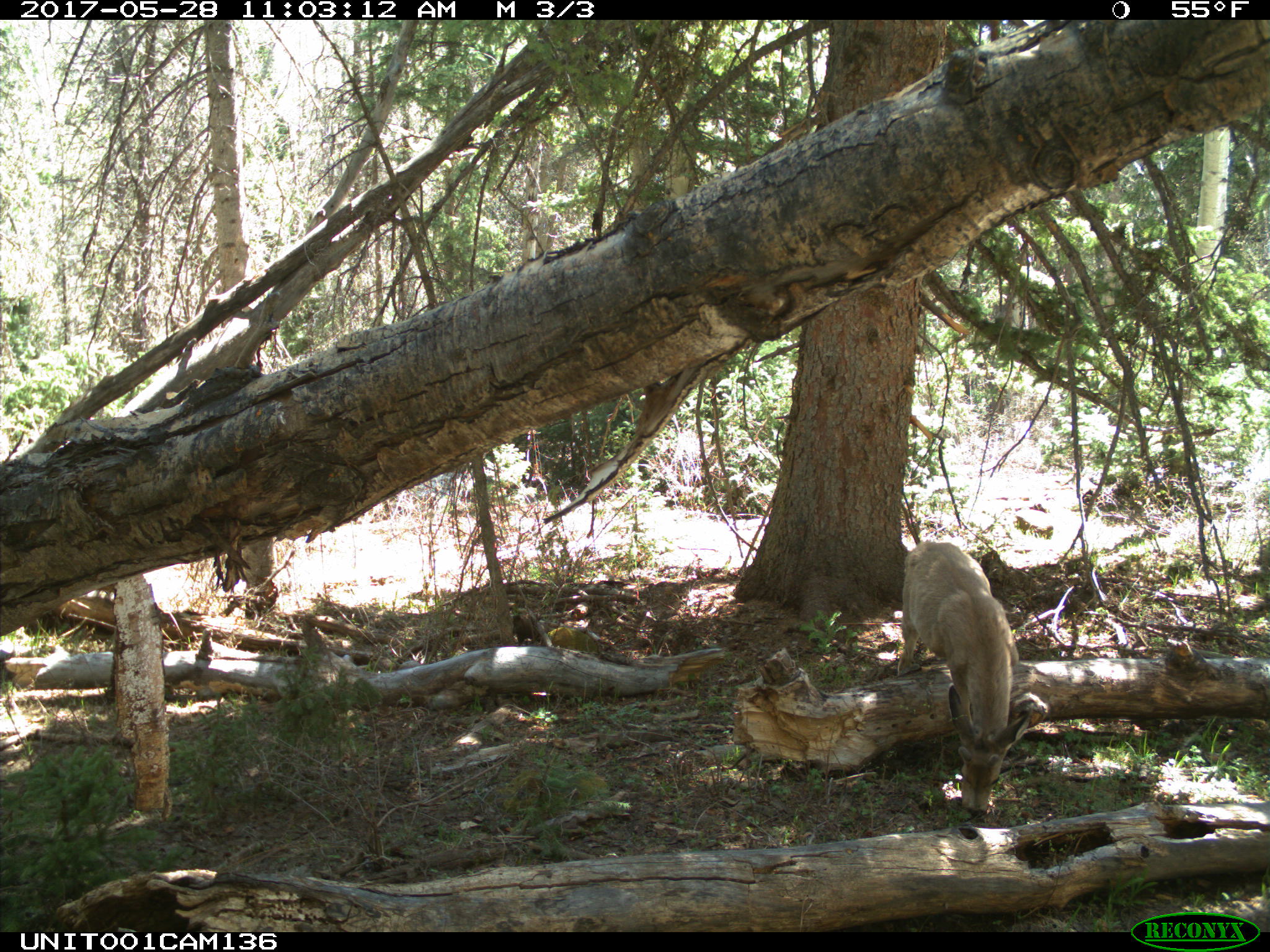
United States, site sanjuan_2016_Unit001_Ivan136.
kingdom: Animalia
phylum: Chordata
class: Mammalia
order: Artiodactyla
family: Cervidae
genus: Odocoileus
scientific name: Odocoileus hemionus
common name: mule deer